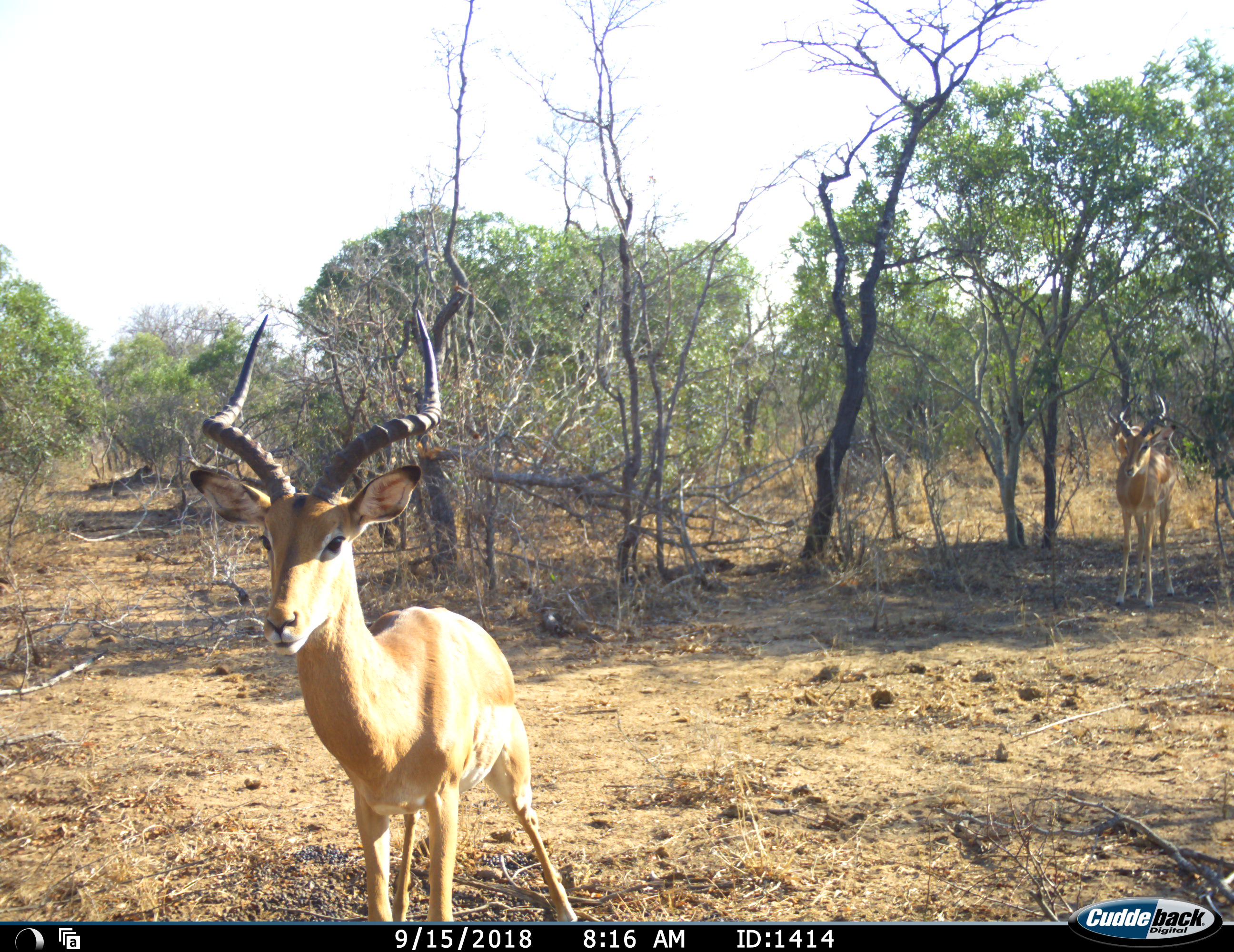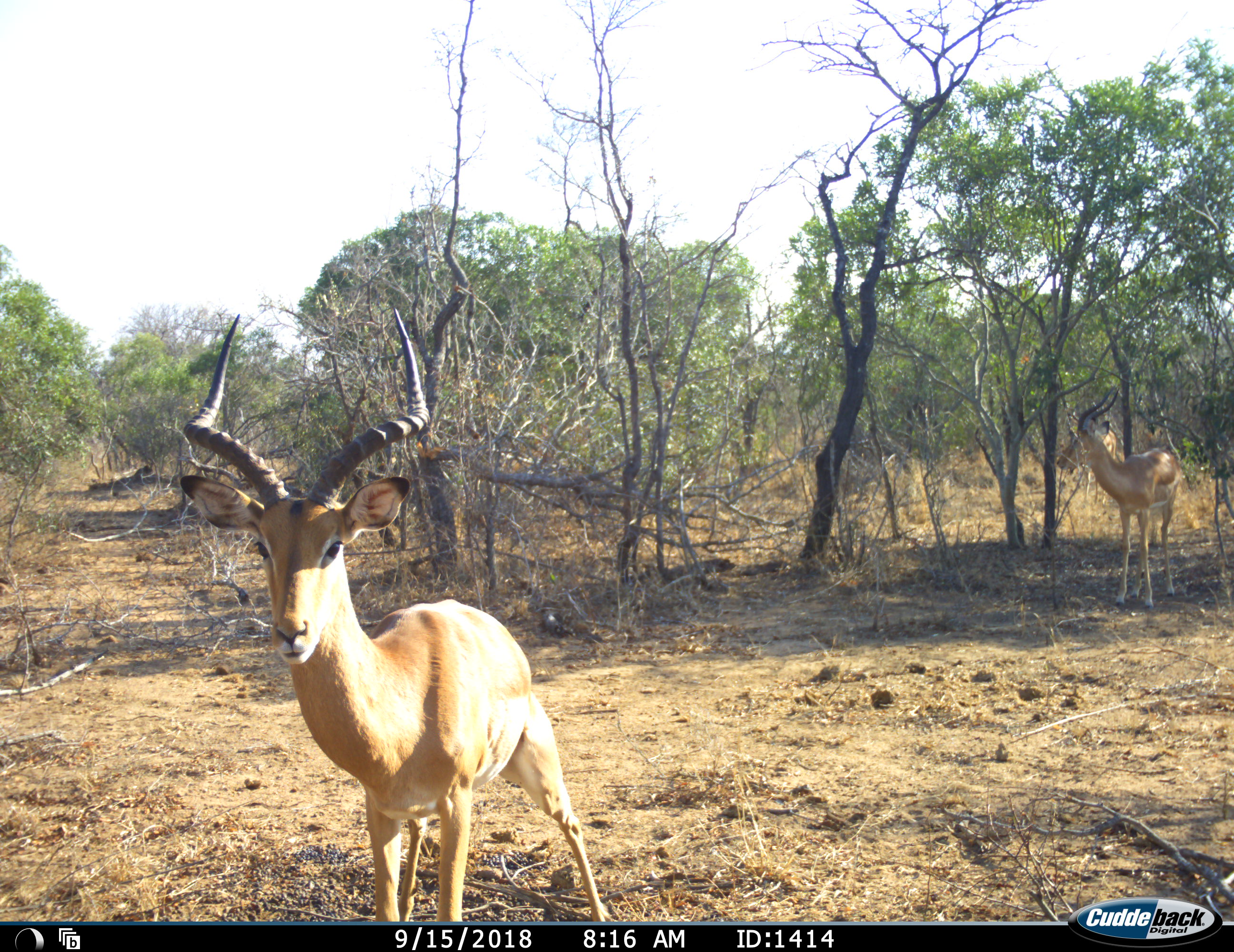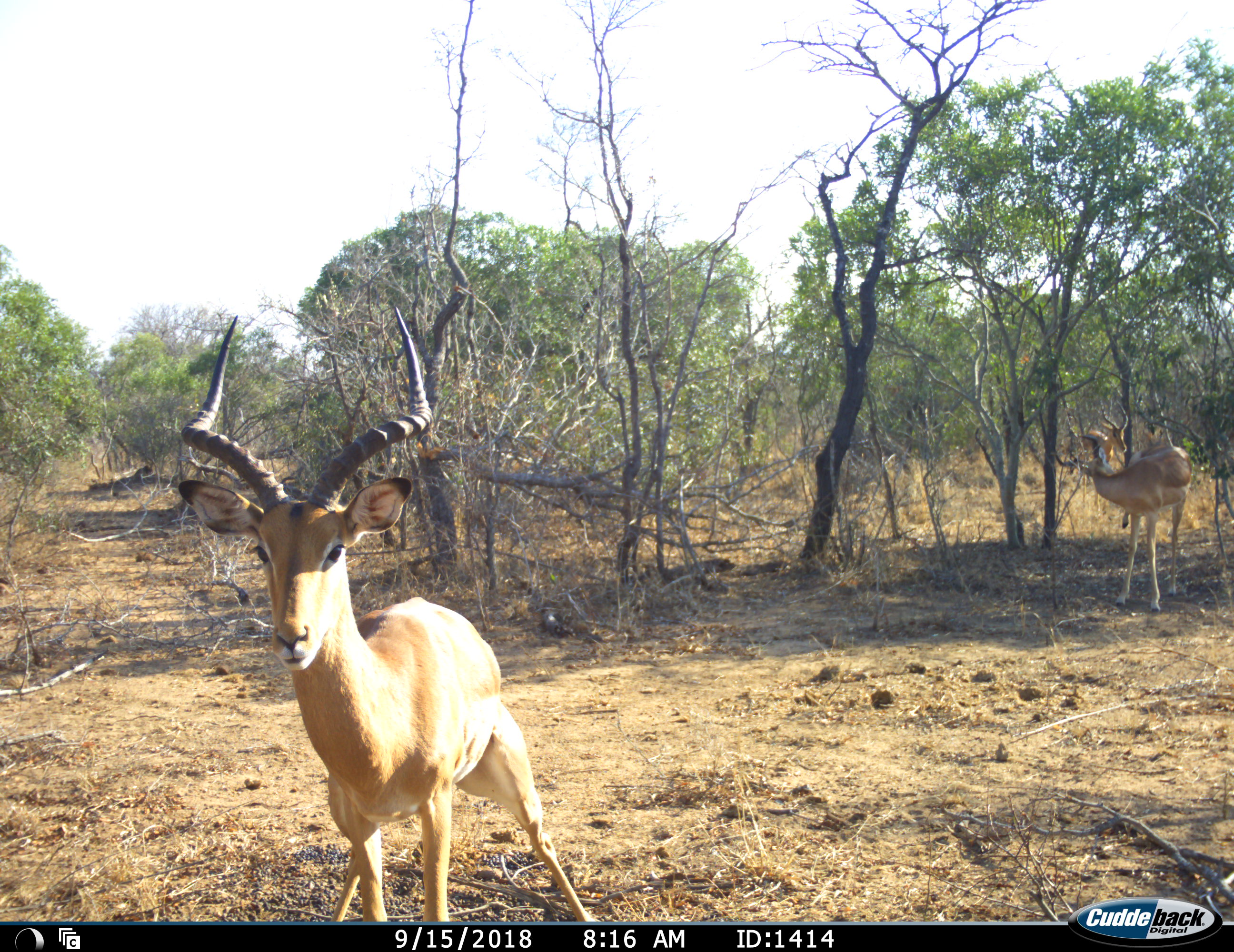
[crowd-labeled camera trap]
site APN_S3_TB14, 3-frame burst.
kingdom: Animalia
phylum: Chordata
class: Mammalia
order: Artiodactyla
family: Bovidae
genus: Aepyceros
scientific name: Aepyceros melampus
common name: impala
Impala (Aepyceros melampus), count 2. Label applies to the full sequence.